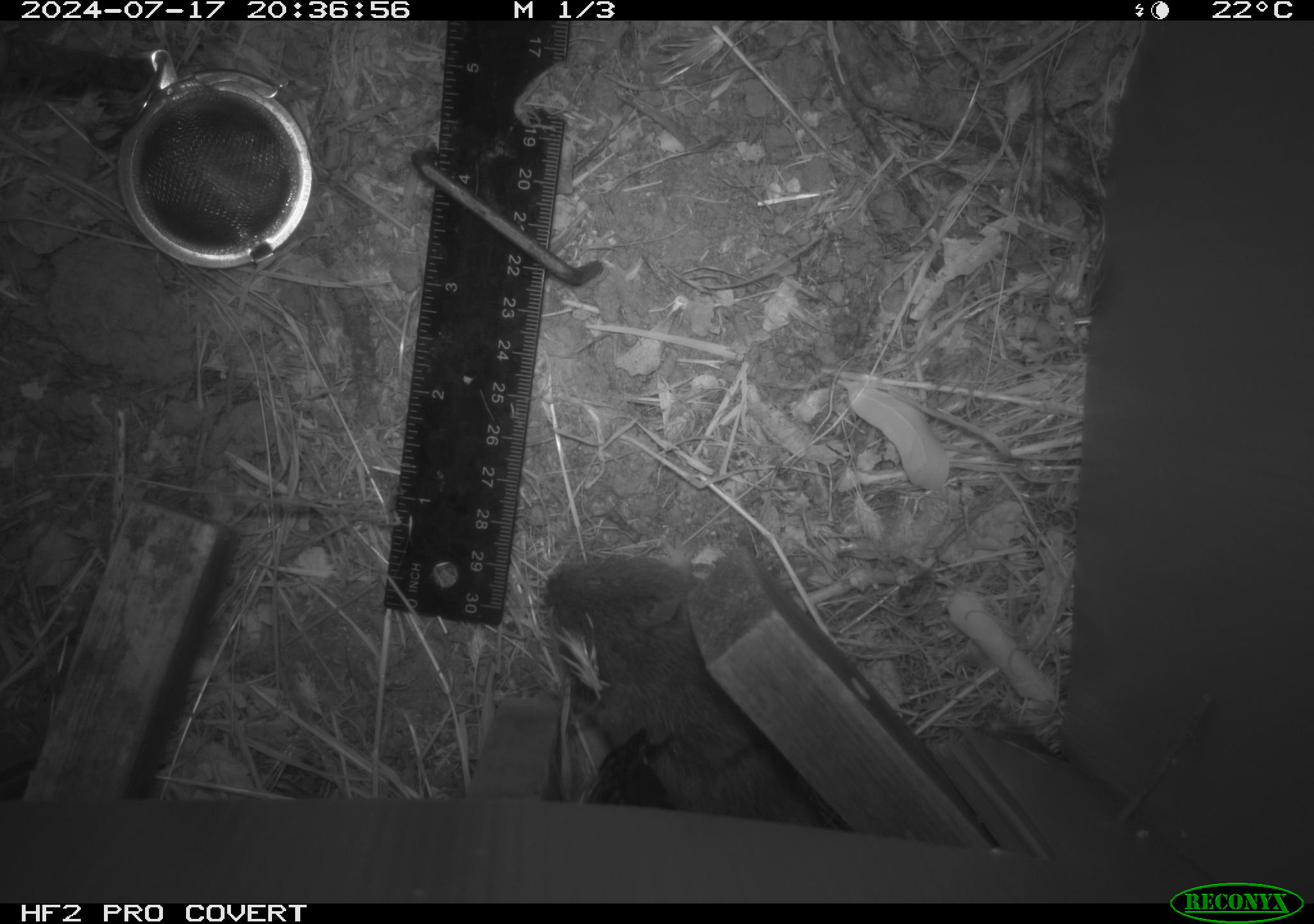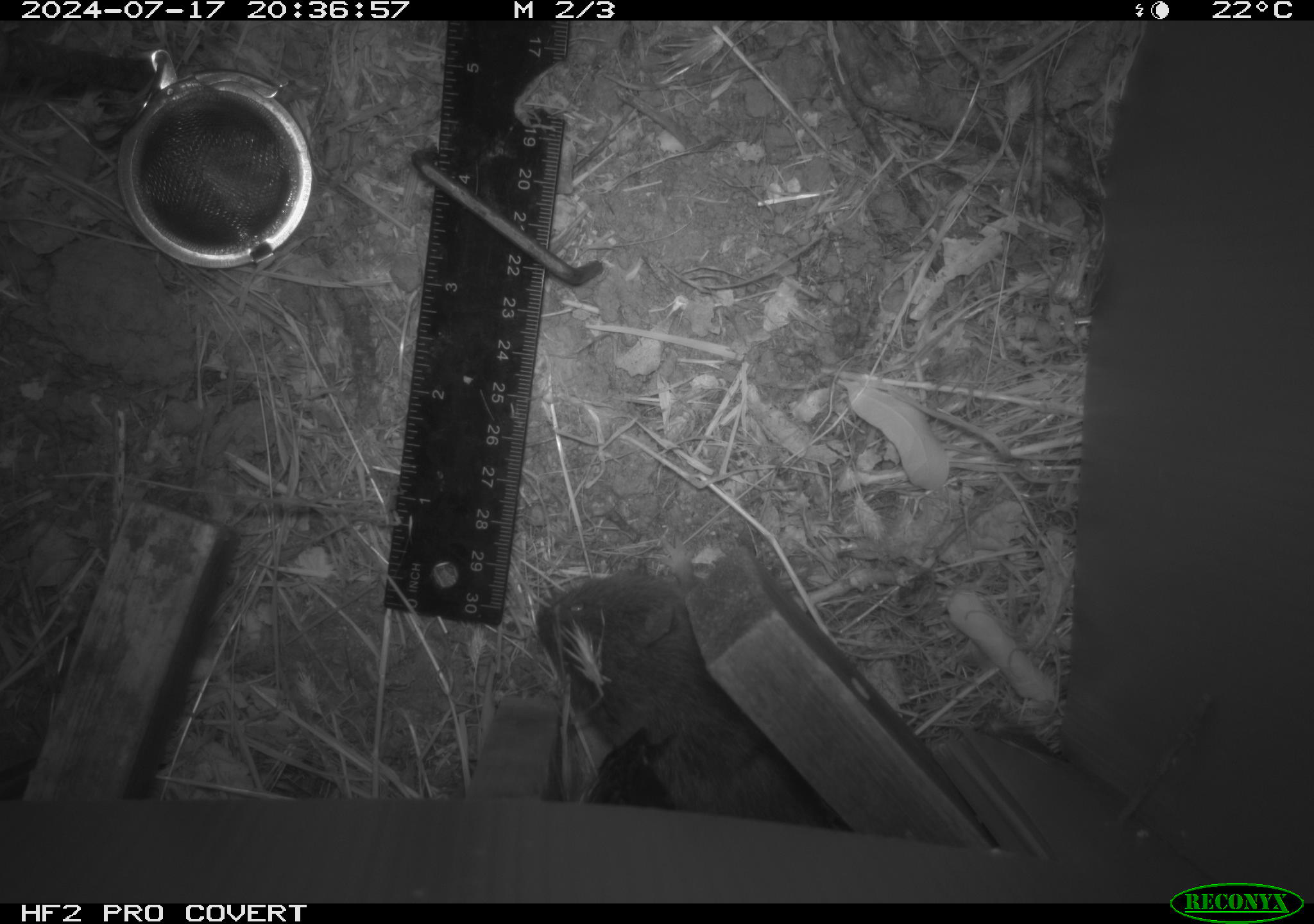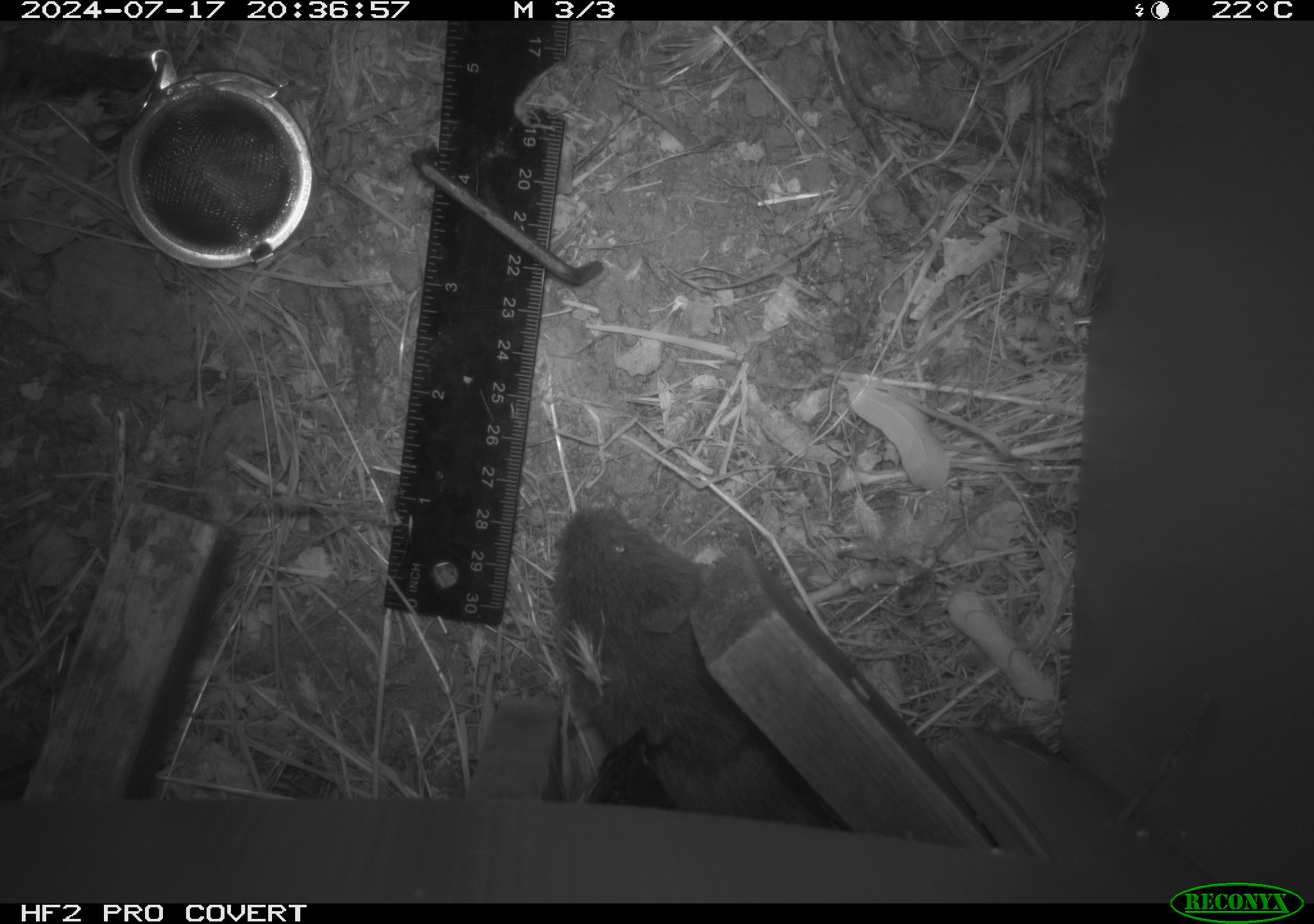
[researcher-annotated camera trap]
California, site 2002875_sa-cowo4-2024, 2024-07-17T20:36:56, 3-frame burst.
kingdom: Animalia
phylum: Chordata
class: Mammalia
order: Rodentia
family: Cricetidae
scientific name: Arvicolinae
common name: voles, lemmings, and muskrats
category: arvicolinae subfamily